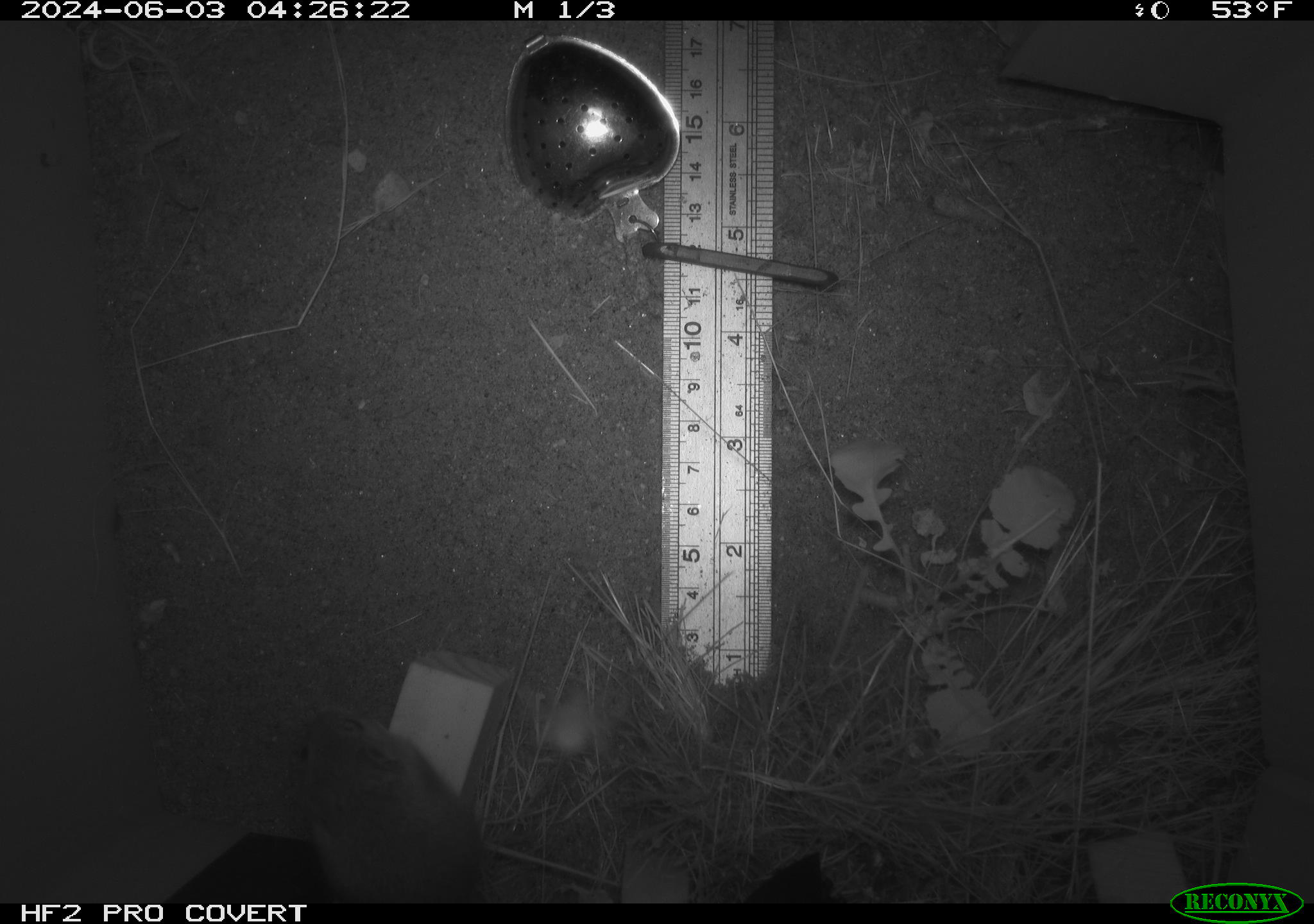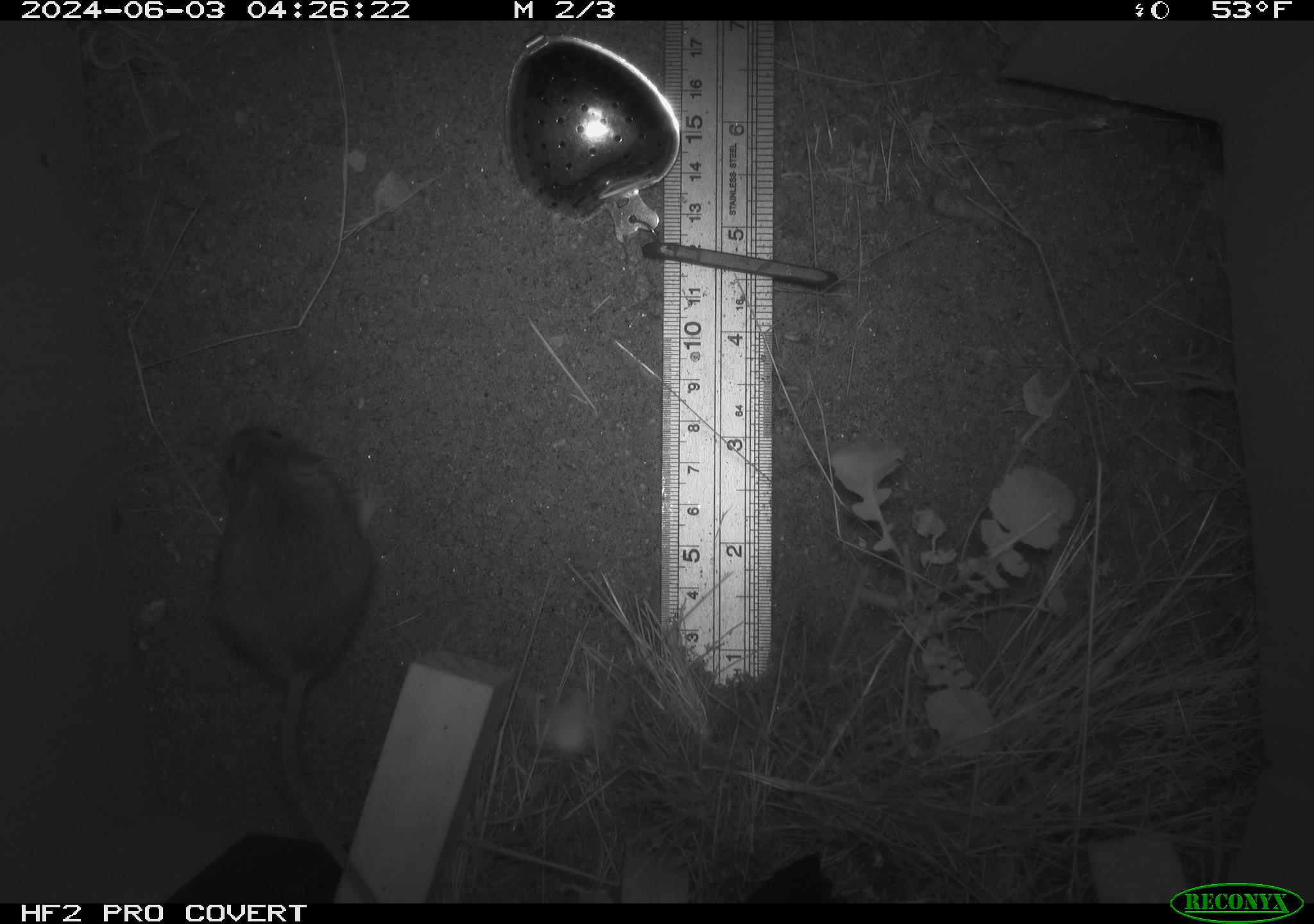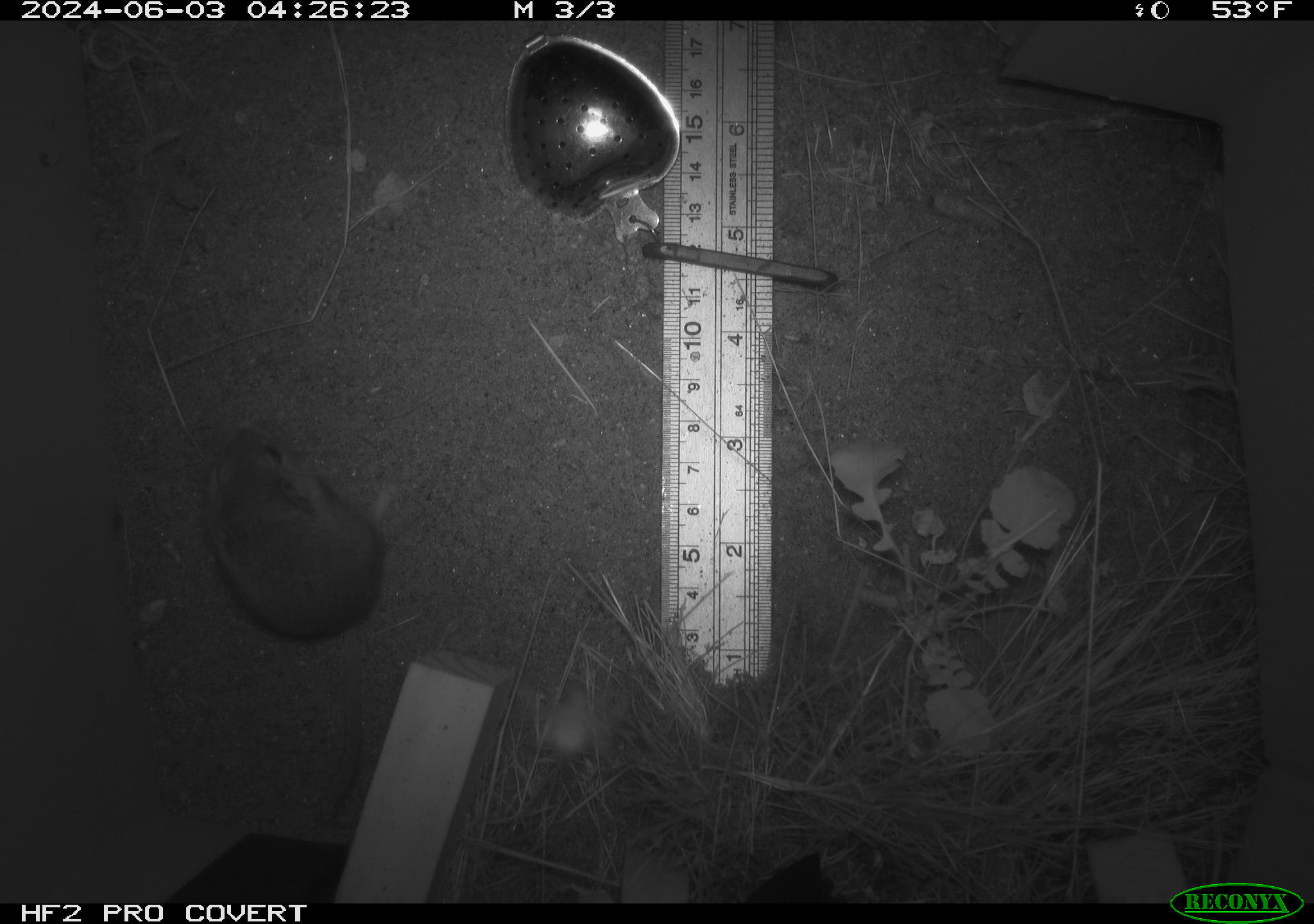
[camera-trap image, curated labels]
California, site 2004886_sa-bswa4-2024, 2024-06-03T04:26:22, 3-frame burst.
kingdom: Animalia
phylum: Chordata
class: Mammalia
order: Rodentia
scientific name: Rodentia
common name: rodent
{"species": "rodent (Rodentia)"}